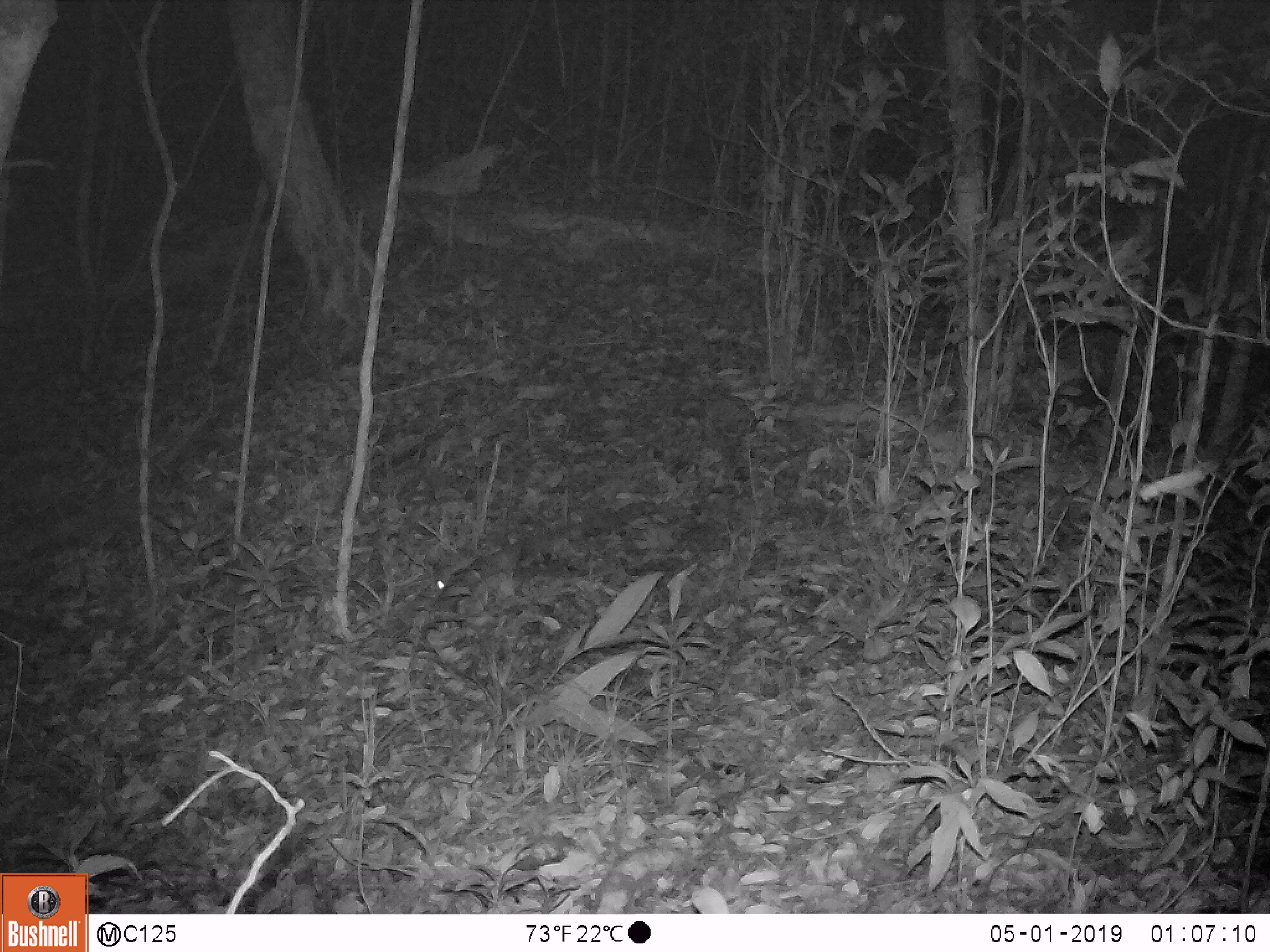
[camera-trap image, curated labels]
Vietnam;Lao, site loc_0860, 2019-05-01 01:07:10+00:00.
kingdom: Animalia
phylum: Chordata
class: Mammalia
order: Rodentia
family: Muridae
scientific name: Muridae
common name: old-world mice and rats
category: unidentified murid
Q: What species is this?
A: Unidentified murid (old-world mice and rats) (Muridae).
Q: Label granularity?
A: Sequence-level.